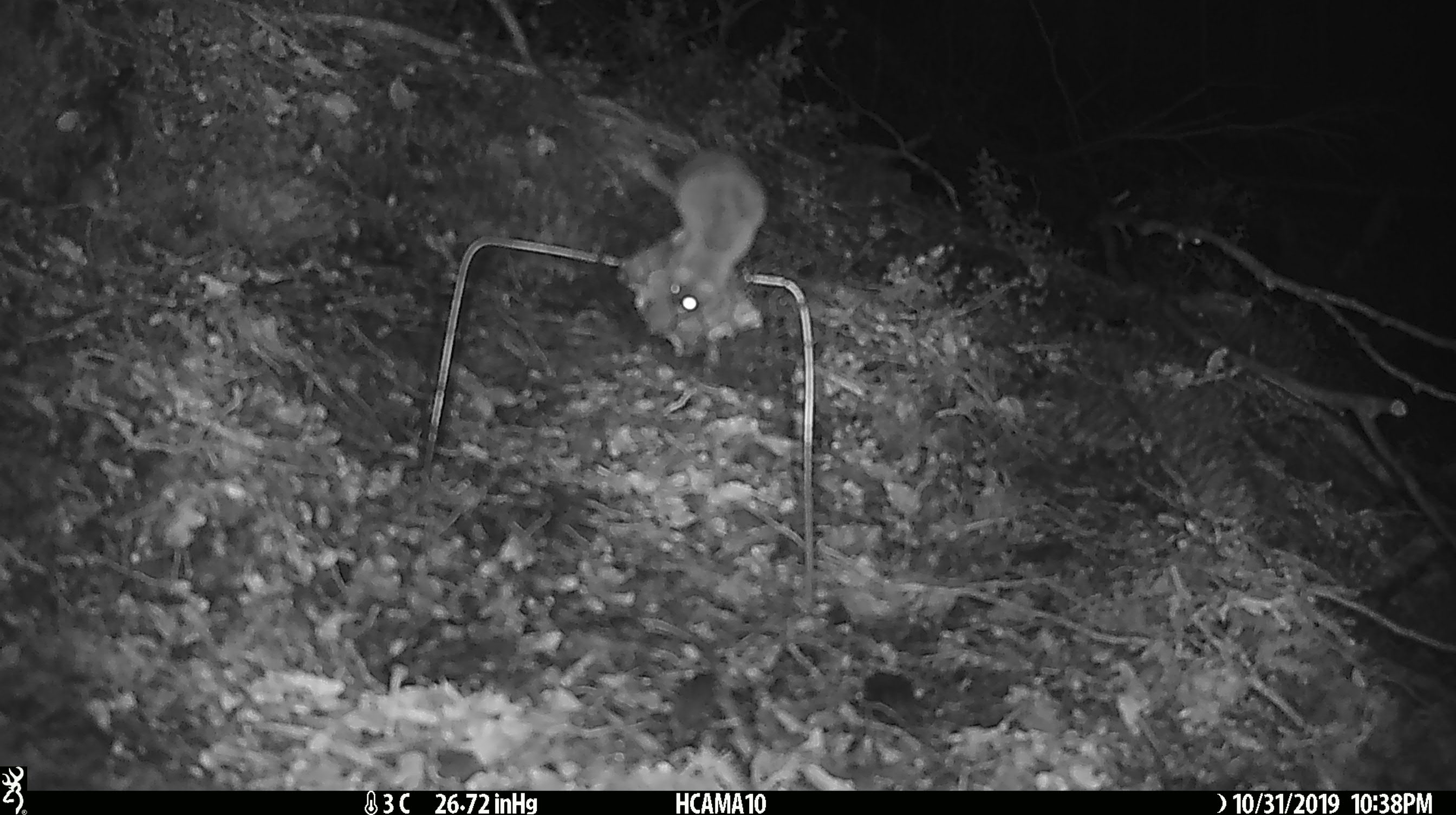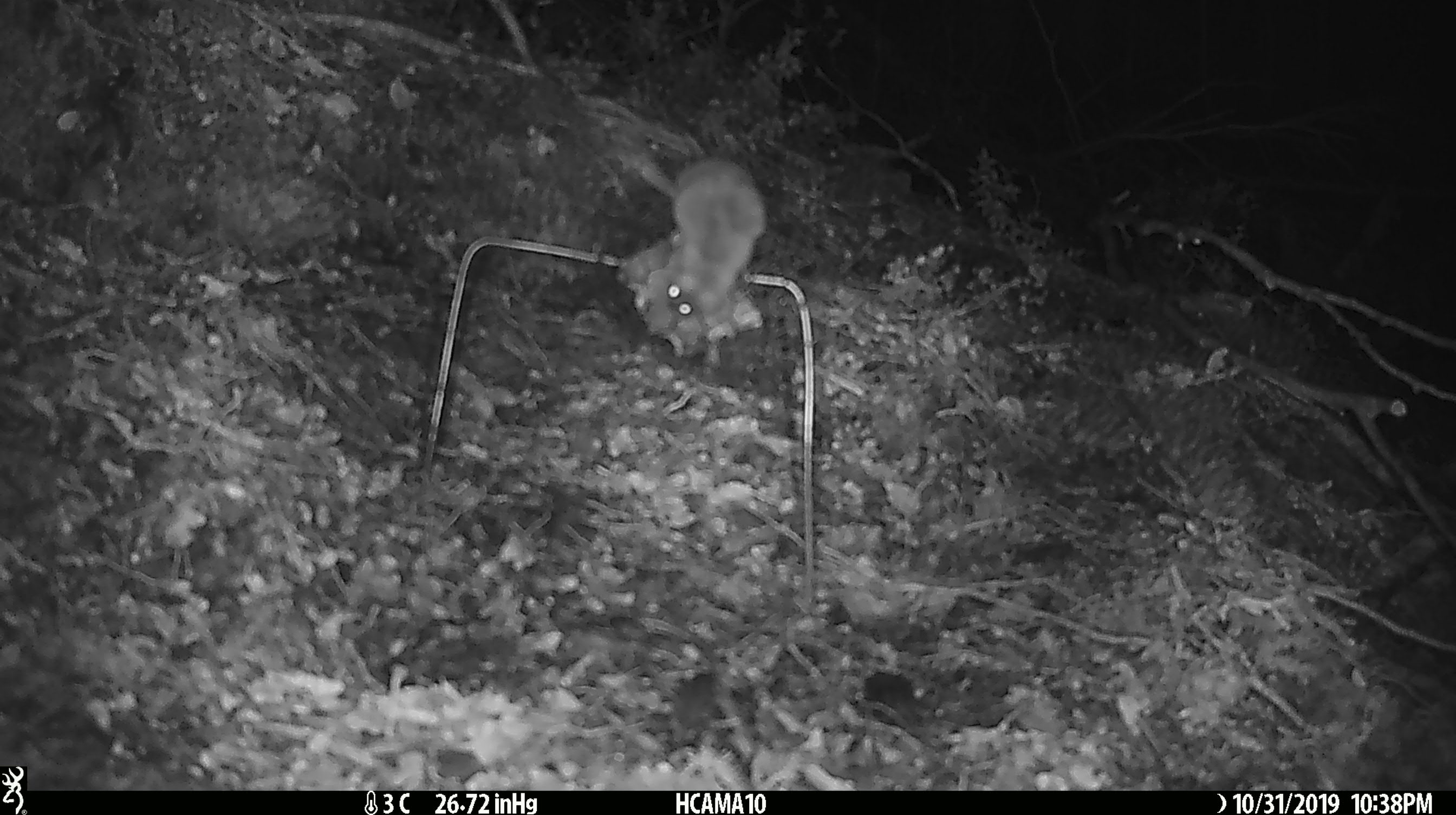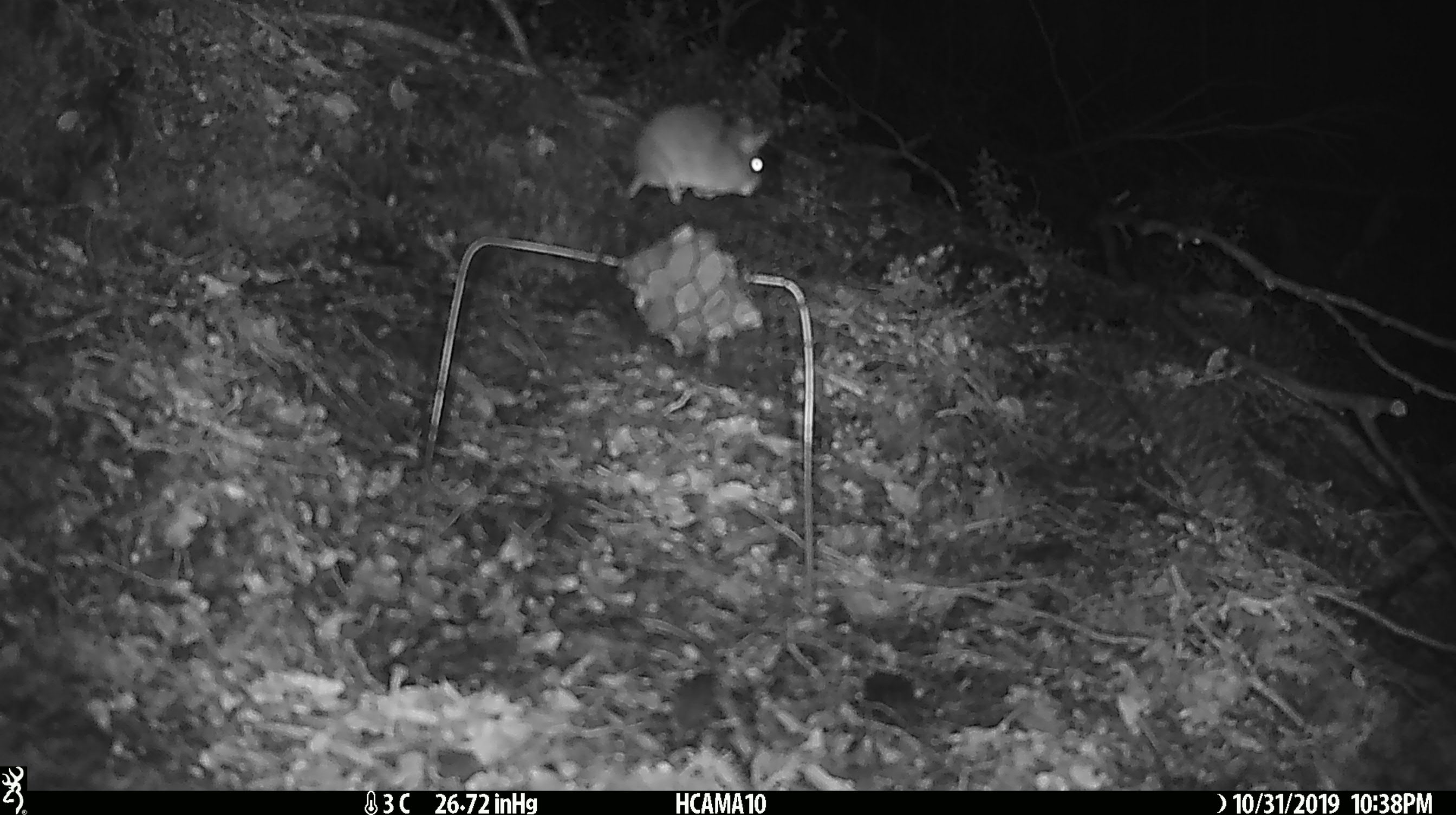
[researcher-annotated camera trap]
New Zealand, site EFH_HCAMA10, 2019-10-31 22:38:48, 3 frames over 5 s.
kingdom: Animalia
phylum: Chordata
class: Mammalia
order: Rodentia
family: Muridae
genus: Mus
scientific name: Mus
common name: mouse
Mouse (Mus).